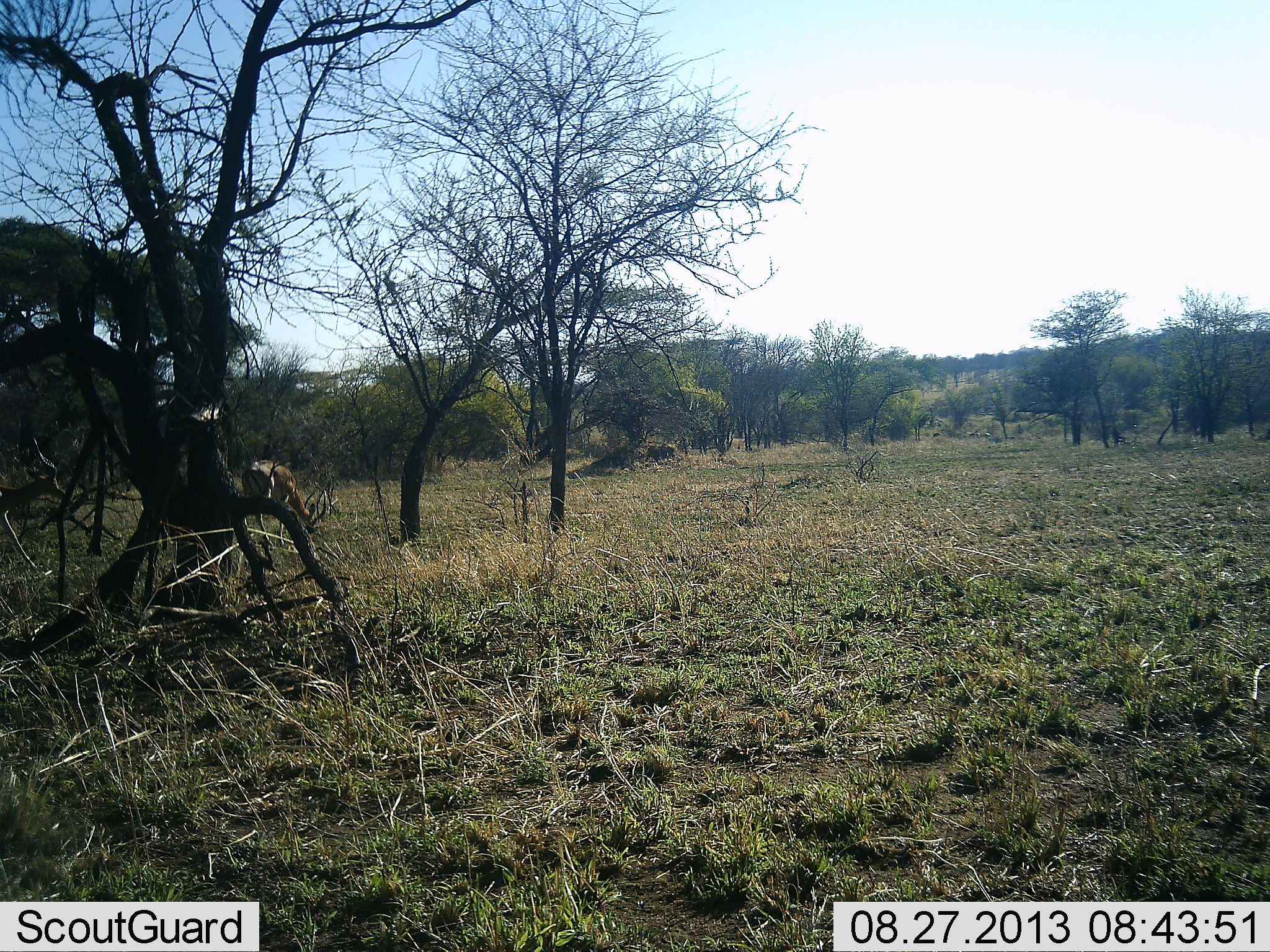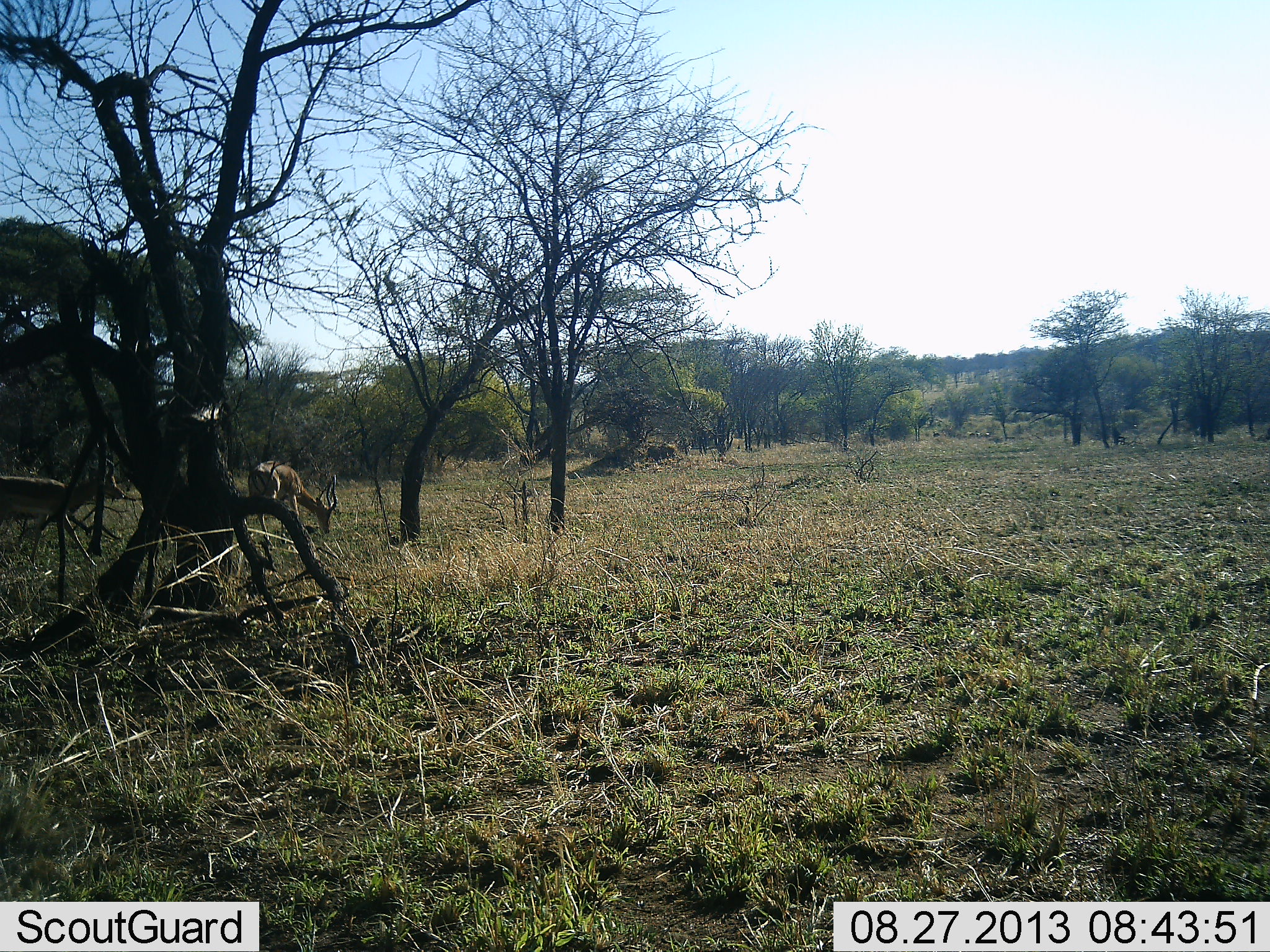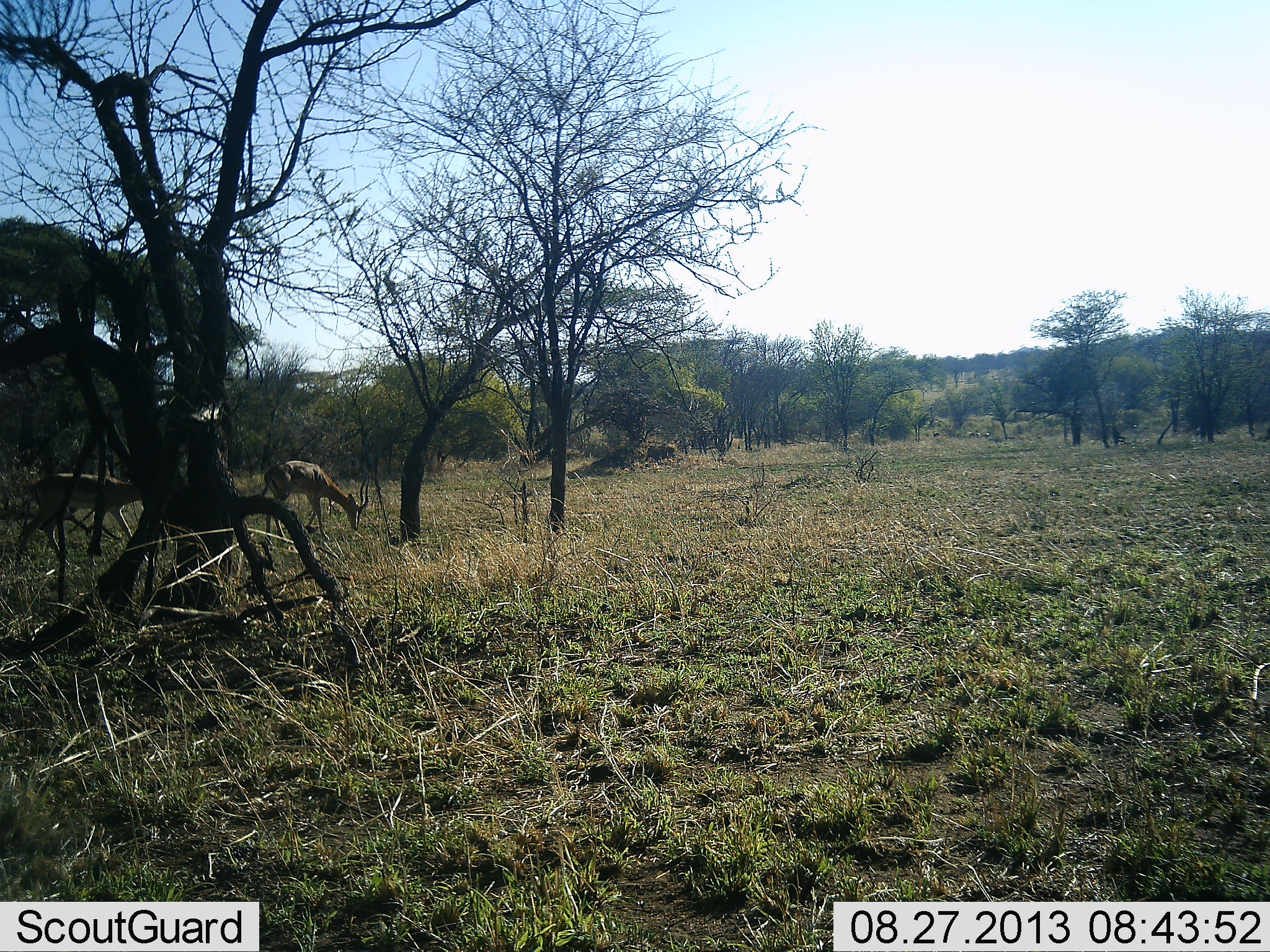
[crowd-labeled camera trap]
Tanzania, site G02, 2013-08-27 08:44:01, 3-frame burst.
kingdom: Animalia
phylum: Chordata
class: Mammalia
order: Artiodactyla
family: Bovidae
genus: Aepyceros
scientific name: Aepyceros melampus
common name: impala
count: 2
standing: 10%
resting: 0%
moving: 81%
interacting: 0%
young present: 0%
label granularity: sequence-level